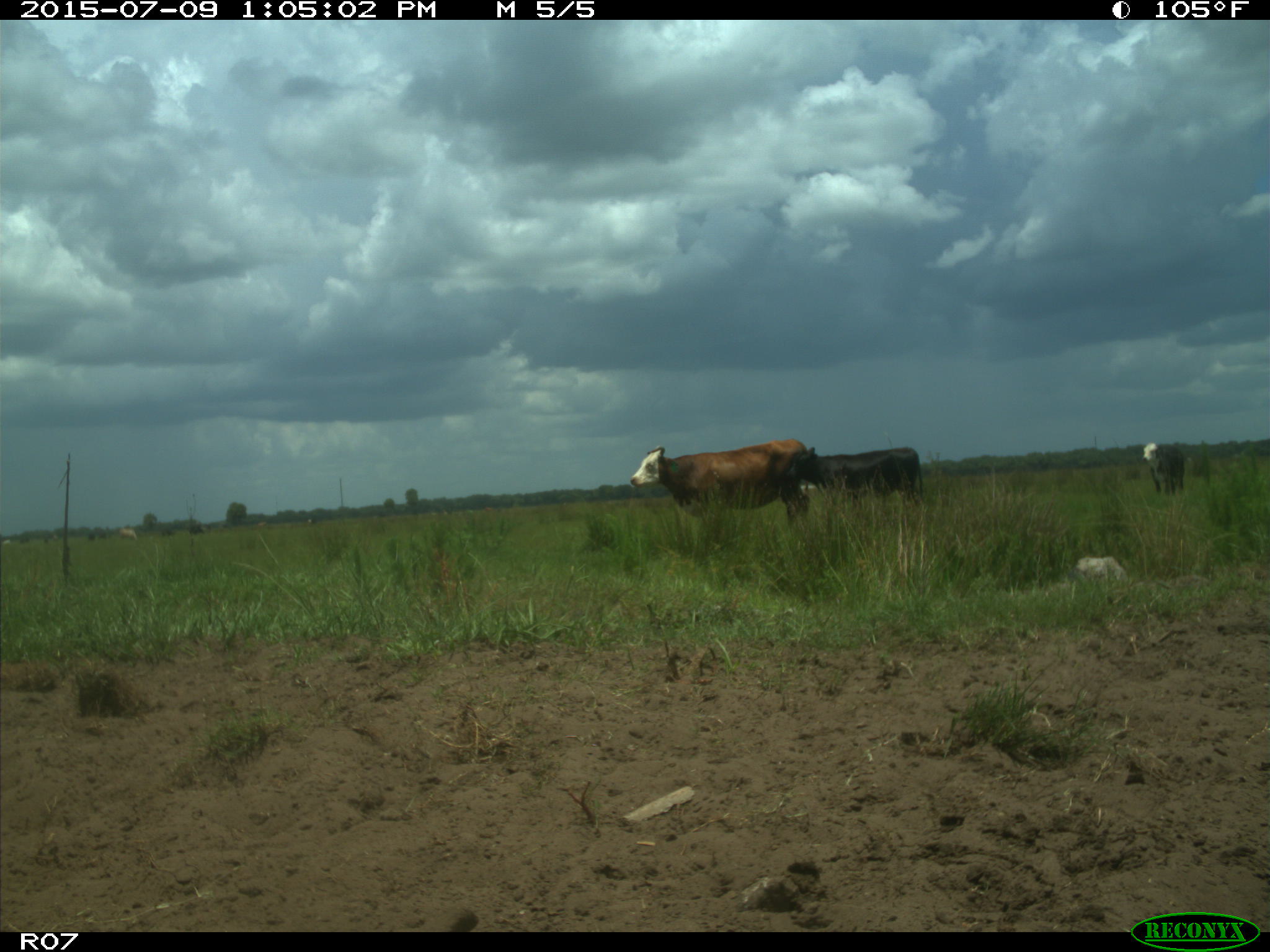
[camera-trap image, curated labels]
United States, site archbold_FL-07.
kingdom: Animalia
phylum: Chordata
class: Mammalia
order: Artiodactyla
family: Bovidae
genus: Bos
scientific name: Bos taurus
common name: domestic cow